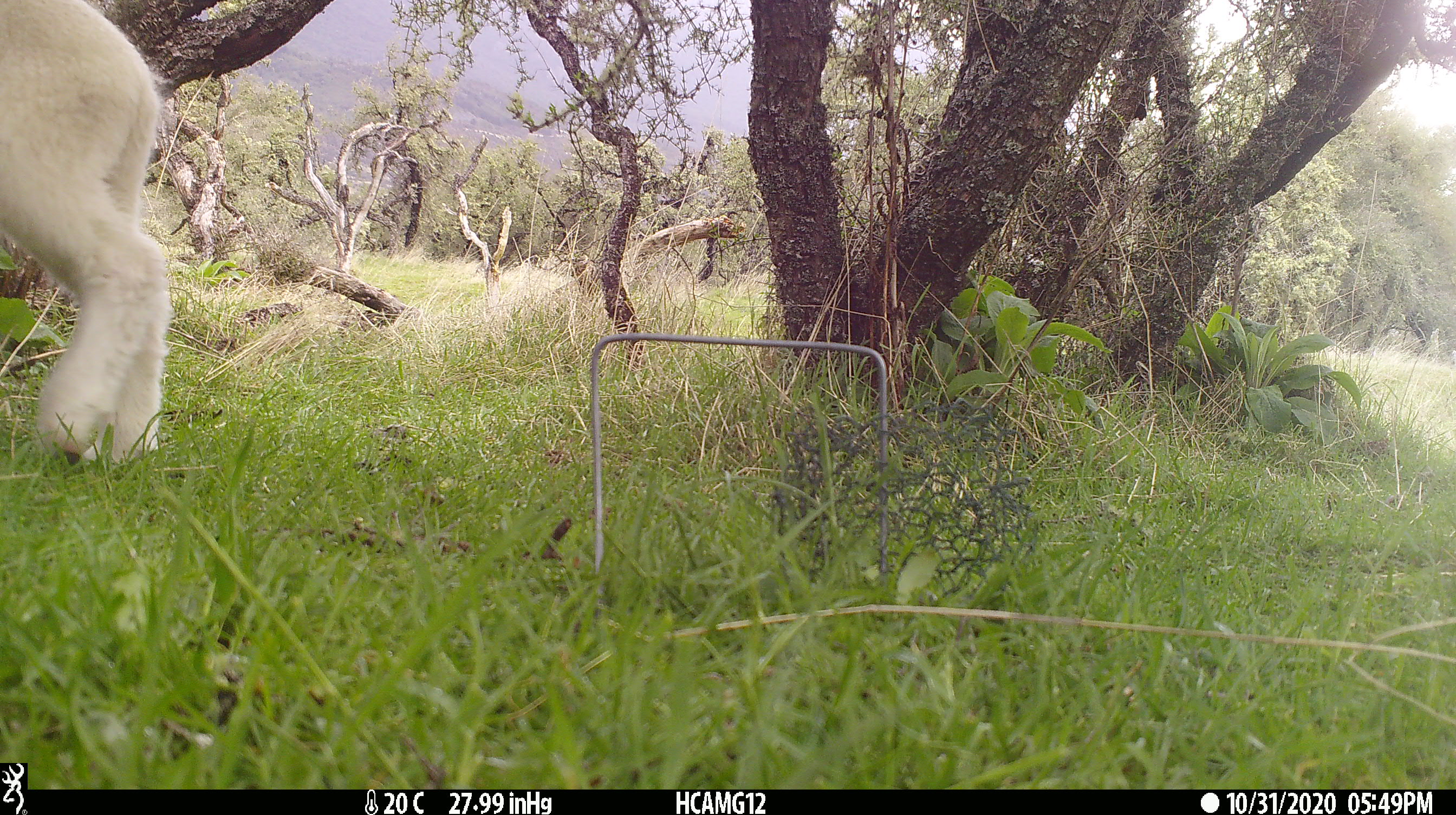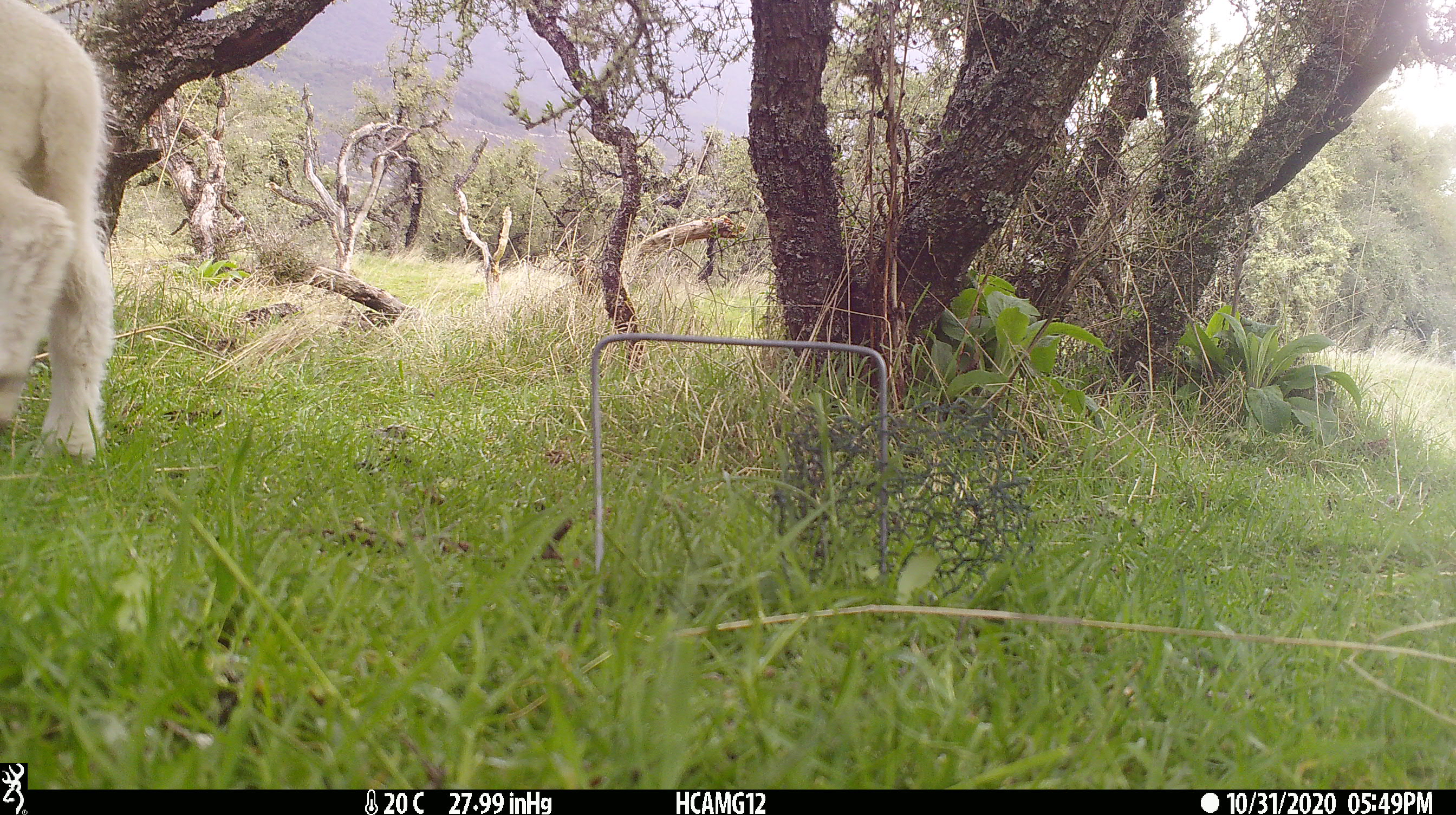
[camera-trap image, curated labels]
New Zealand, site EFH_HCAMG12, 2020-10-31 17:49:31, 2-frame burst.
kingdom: Animalia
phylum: Chordata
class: Mammalia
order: Artiodactyla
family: Bovidae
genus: Ovis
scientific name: Ovis aries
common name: domestic sheep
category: sheep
Sheep (domestic sheep) (Ovis aries).